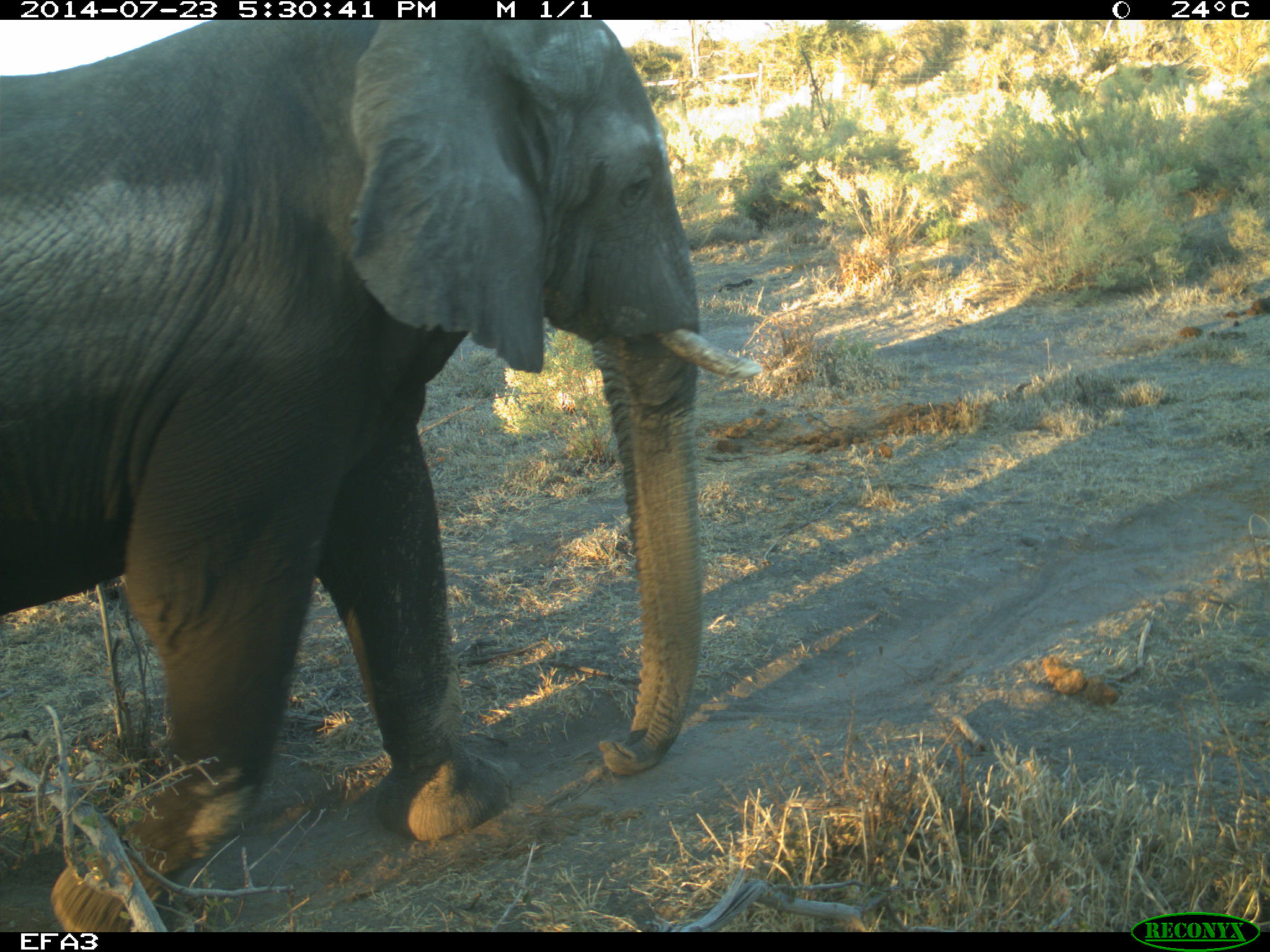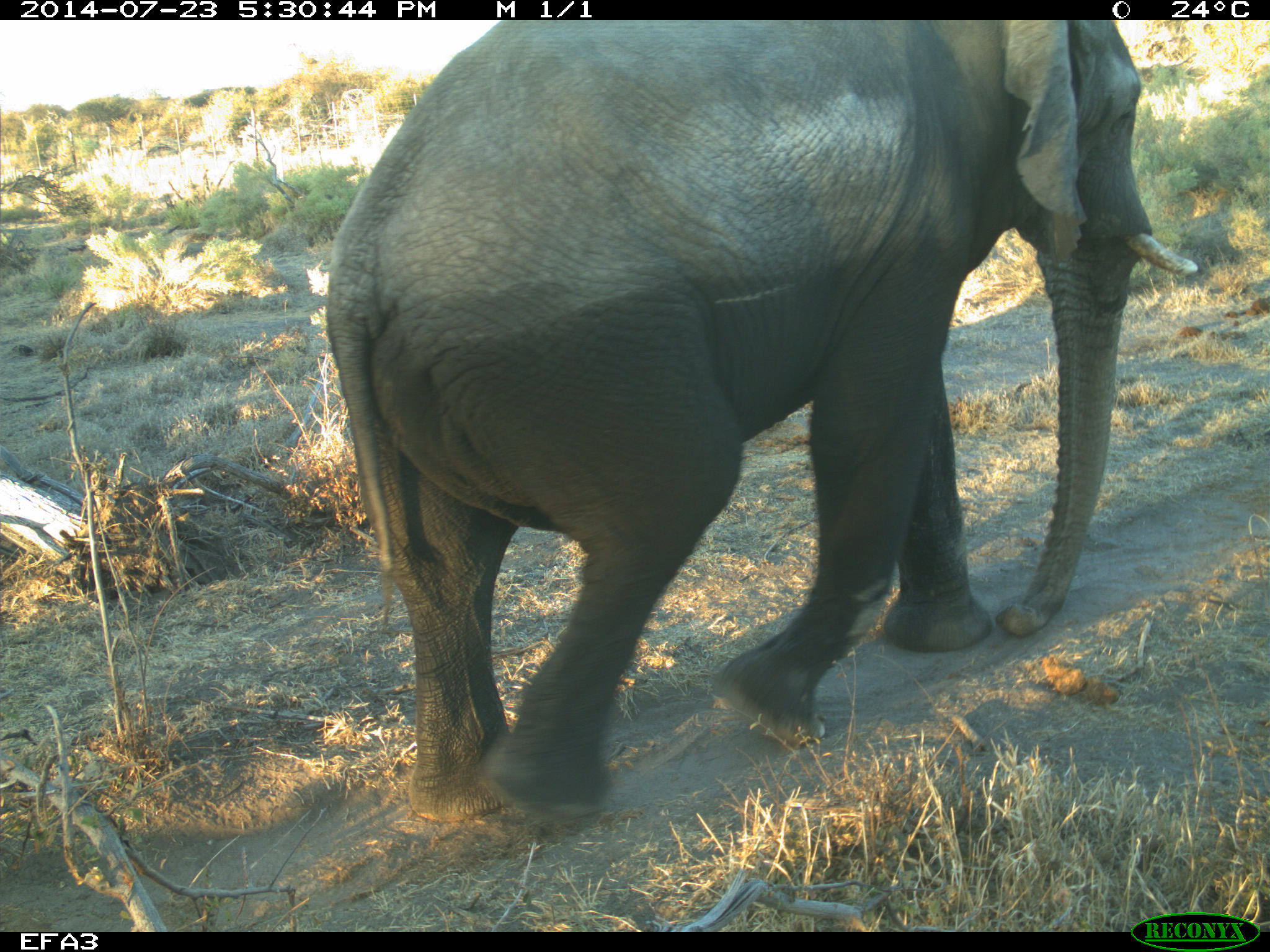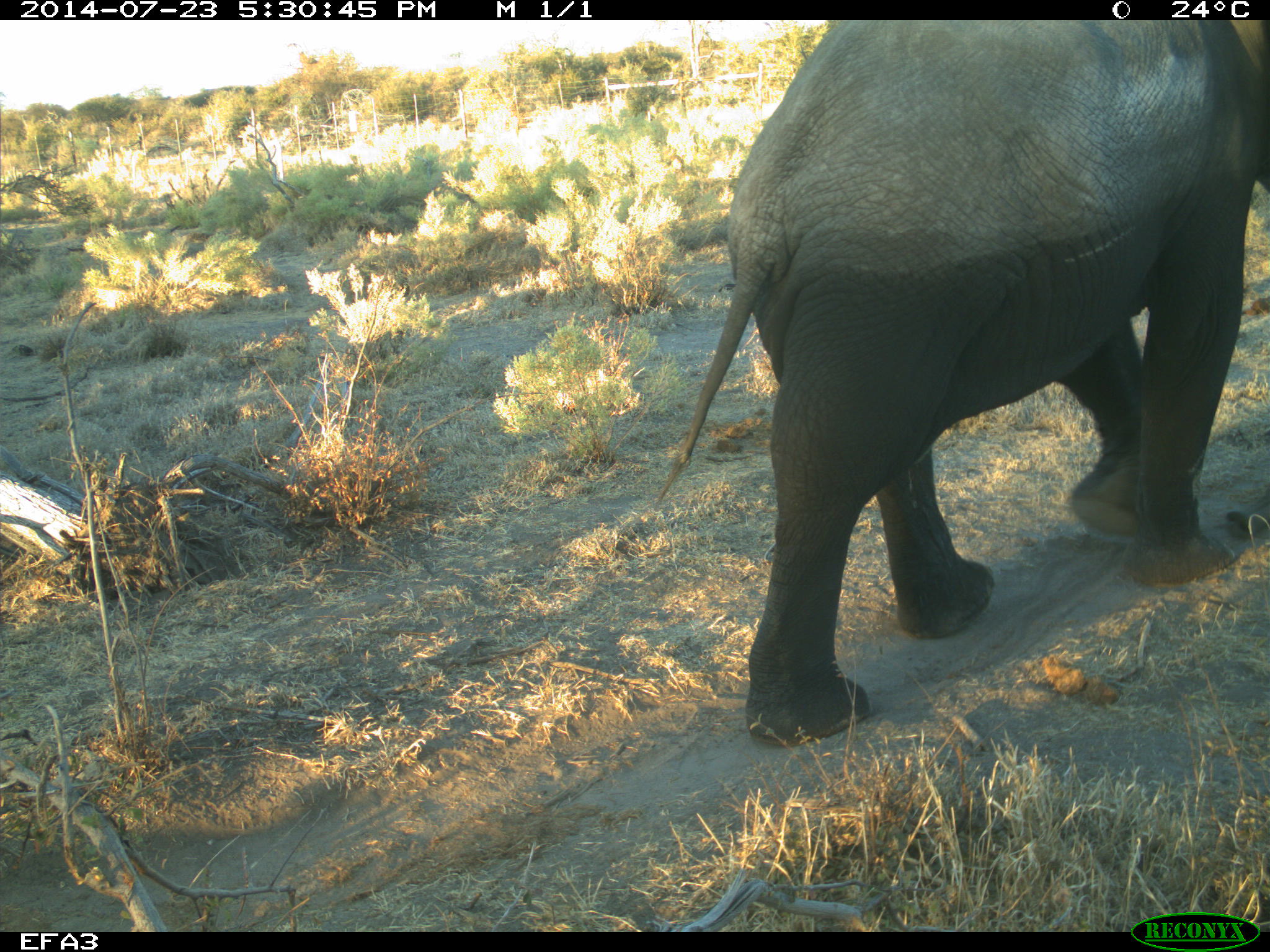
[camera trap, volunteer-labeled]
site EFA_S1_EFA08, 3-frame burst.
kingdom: Animalia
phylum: Chordata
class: Mammalia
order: Proboscidea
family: Elephantidae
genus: Loxodonta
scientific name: Loxodonta africana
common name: african bush elephant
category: elephant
Elephant (african bush elephant) (Loxodonta africana), count 1. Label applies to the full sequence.